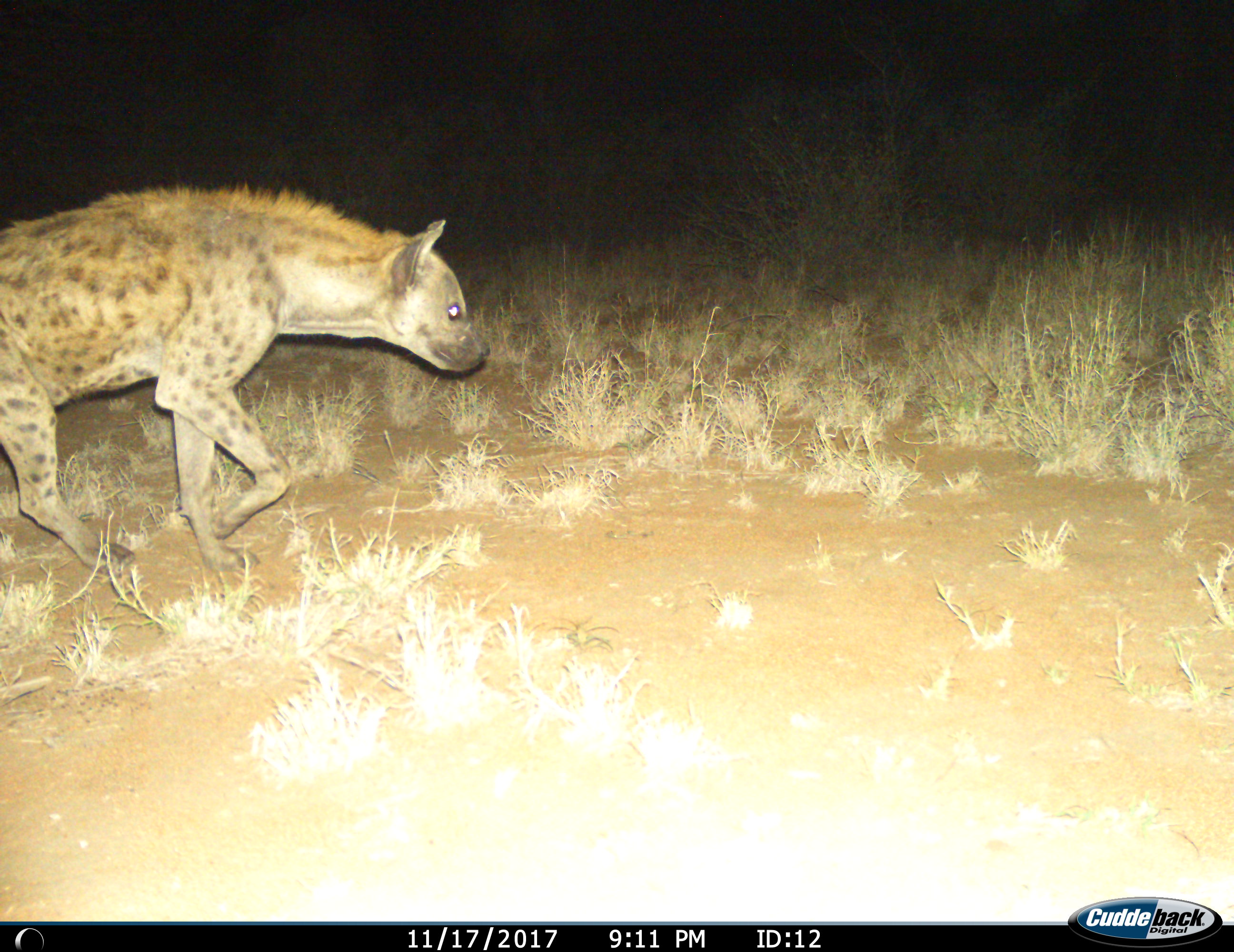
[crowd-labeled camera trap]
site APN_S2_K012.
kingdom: Animalia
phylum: Chordata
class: Mammalia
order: Carnivora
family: Hyaenidae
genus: Crocuta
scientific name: Crocuta crocuta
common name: spotted hyena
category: hyenaspotted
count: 1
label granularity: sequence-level